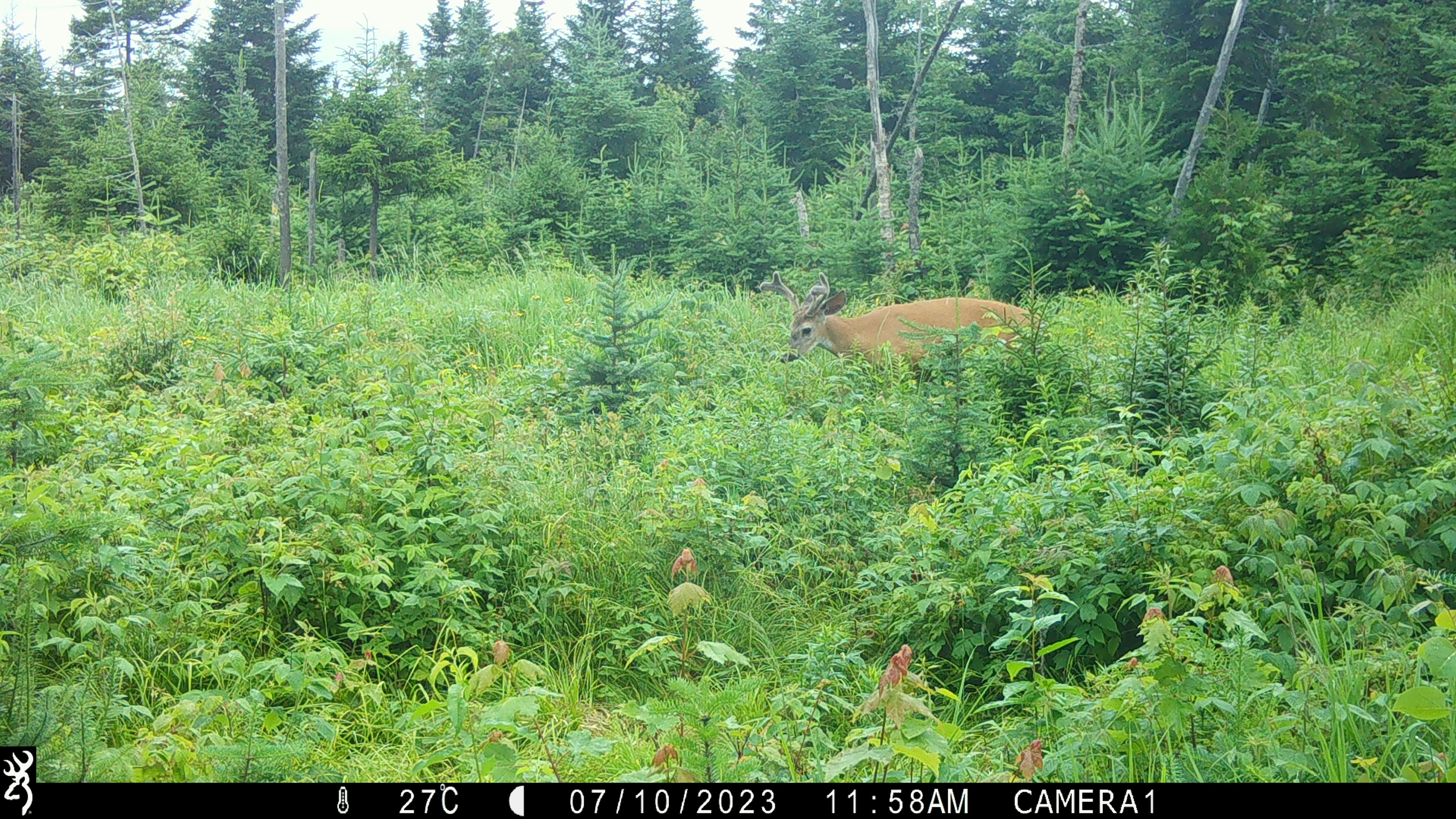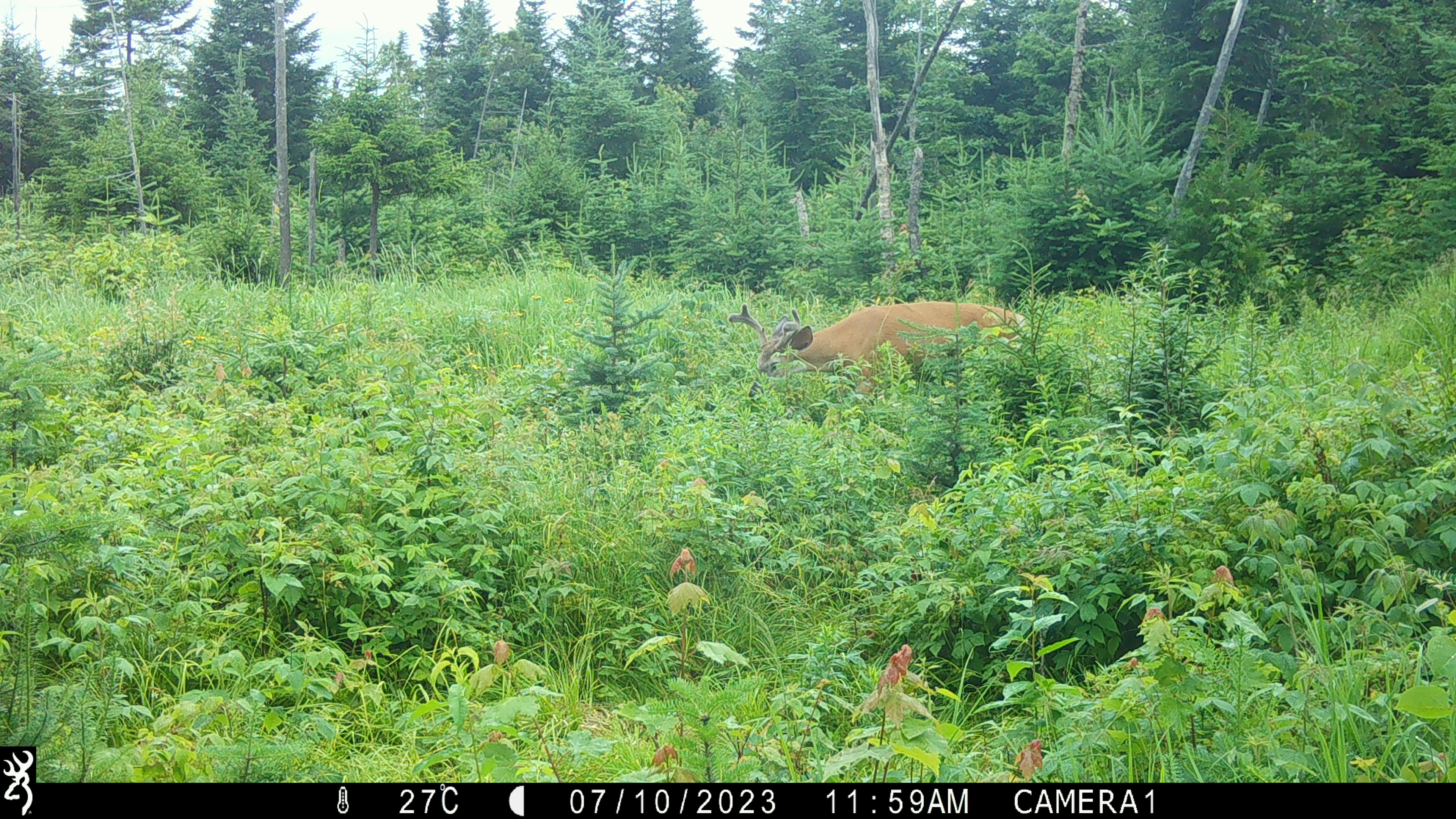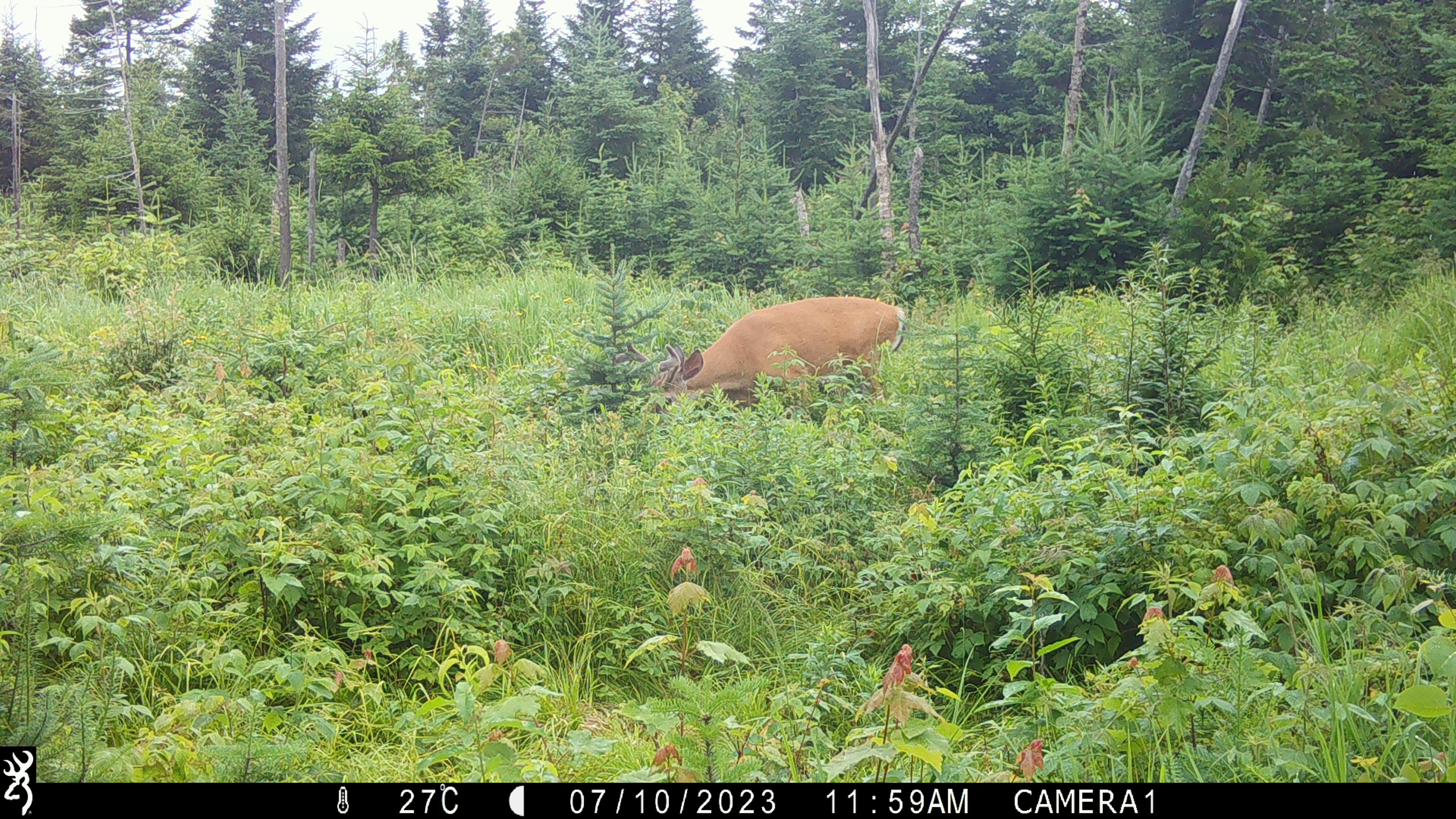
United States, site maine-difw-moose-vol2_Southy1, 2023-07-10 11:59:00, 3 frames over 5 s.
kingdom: Animalia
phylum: Chordata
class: Mammalia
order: Artiodactyla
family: Cervidae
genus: Odocoileus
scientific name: Odocoileus virginianus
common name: white-tailed deer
White-tailed deer (Odocoileus virginianus).